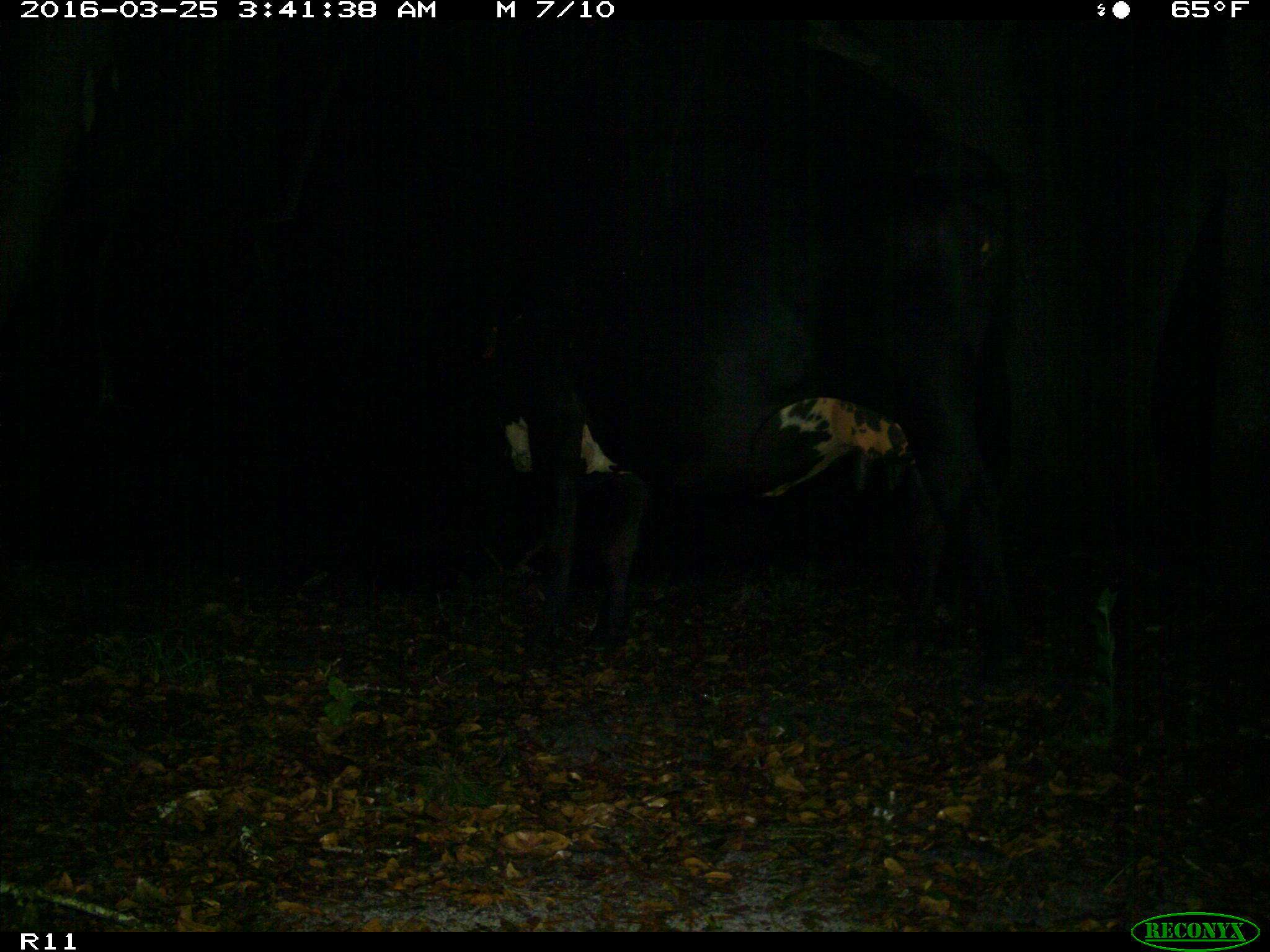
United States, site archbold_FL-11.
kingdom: Animalia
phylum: Chordata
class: Mammalia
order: Artiodactyla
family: Bovidae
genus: Bos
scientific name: Bos taurus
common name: domestic cow